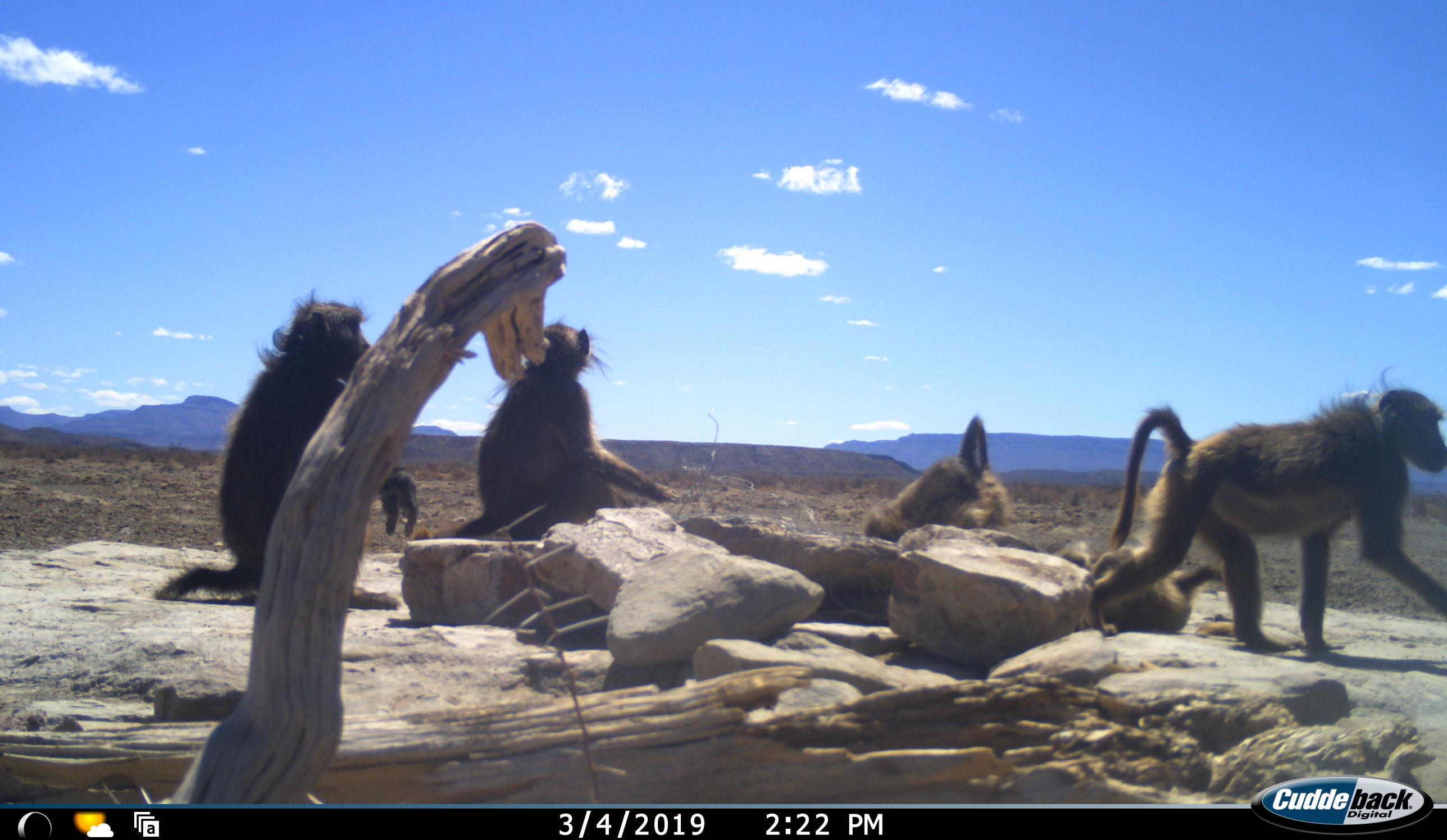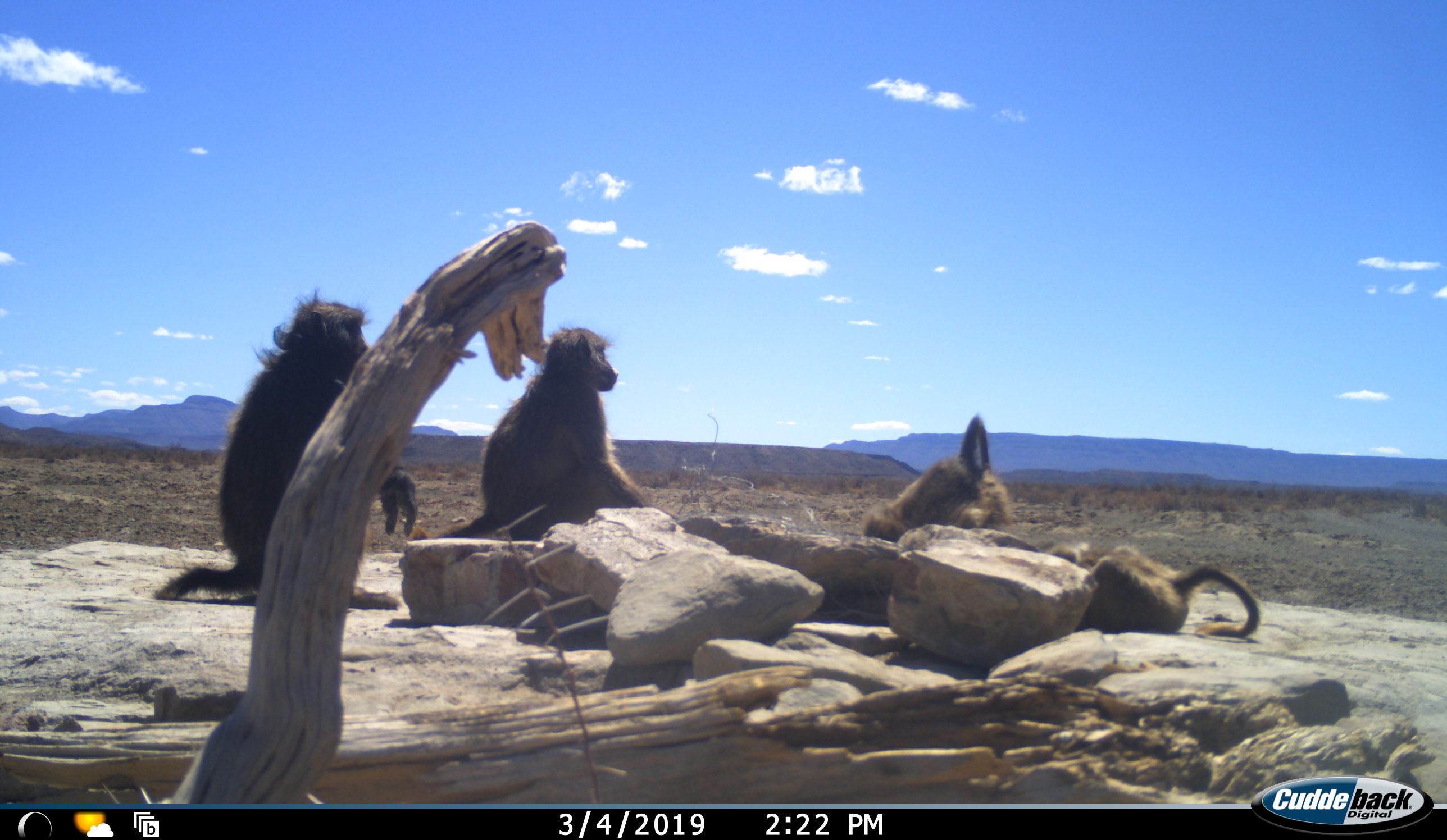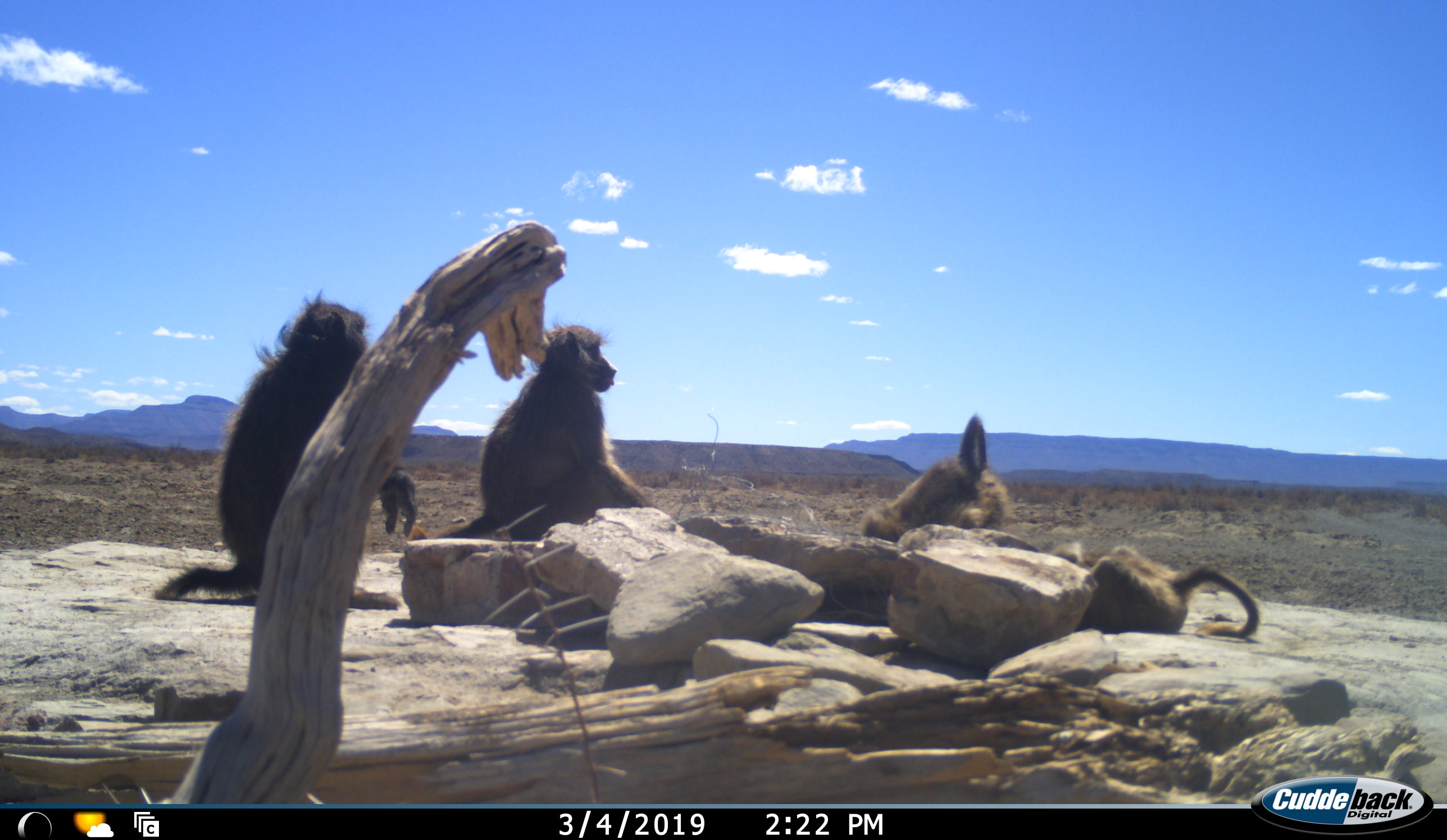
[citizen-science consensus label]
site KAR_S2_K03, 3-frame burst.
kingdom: Animalia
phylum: Chordata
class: Mammalia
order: Primates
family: Cercopithecidae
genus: Papio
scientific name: Papio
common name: baboon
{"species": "baboon (Papio)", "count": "5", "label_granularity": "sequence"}